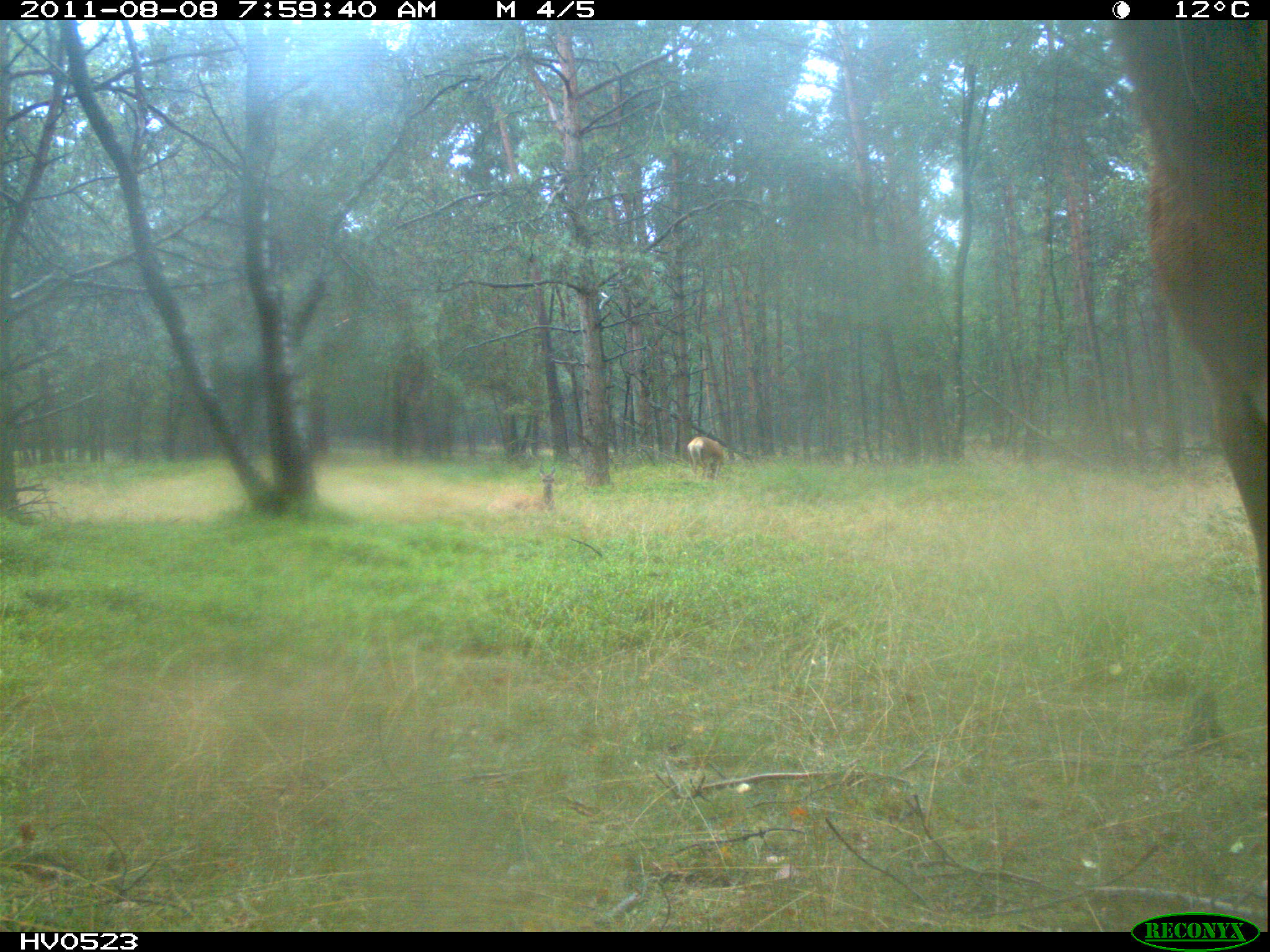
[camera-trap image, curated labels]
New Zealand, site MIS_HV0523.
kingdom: Animalia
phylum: Chordata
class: Mammalia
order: Artiodactyla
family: Cervidae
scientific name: Cervidae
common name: deer